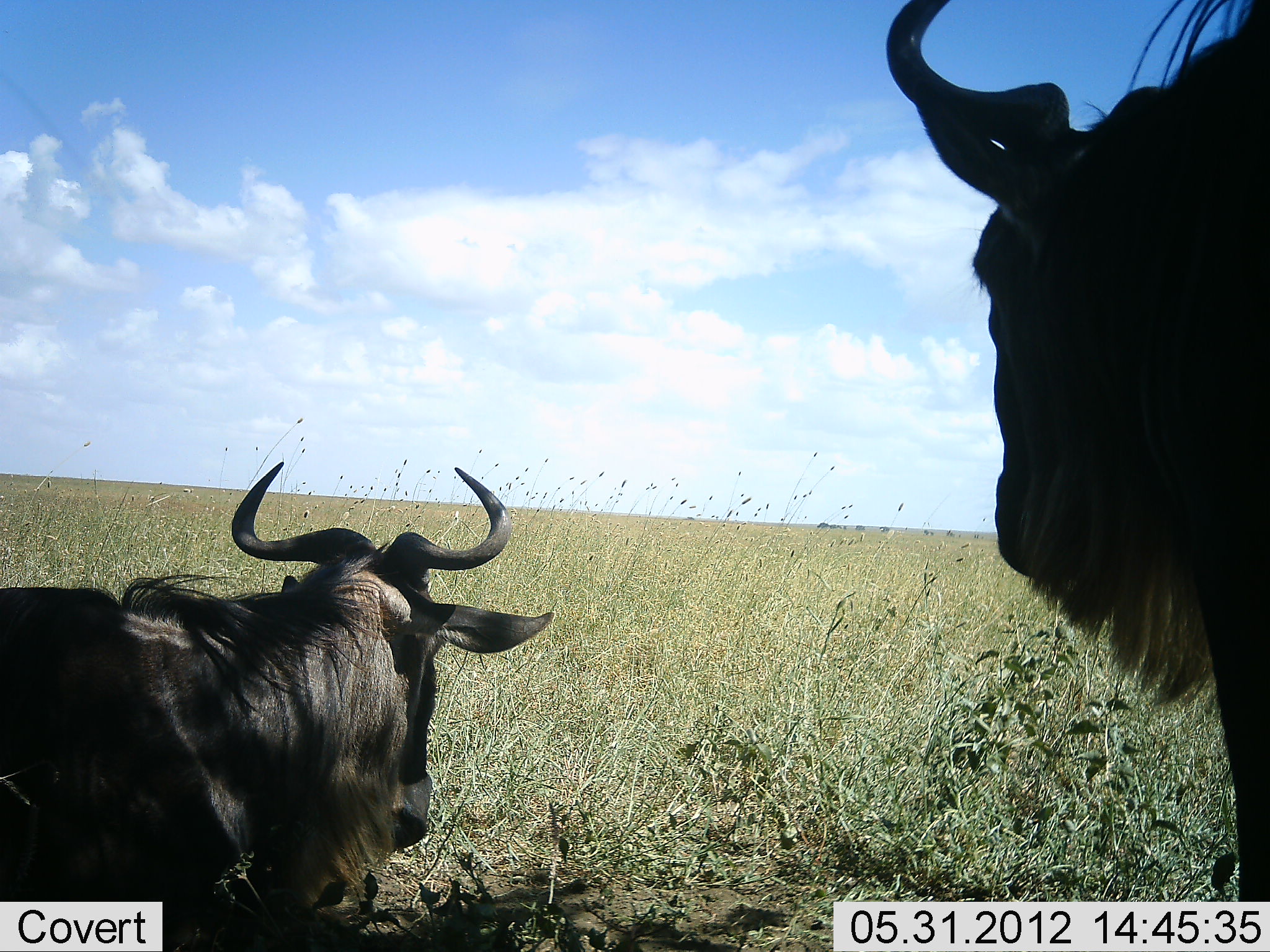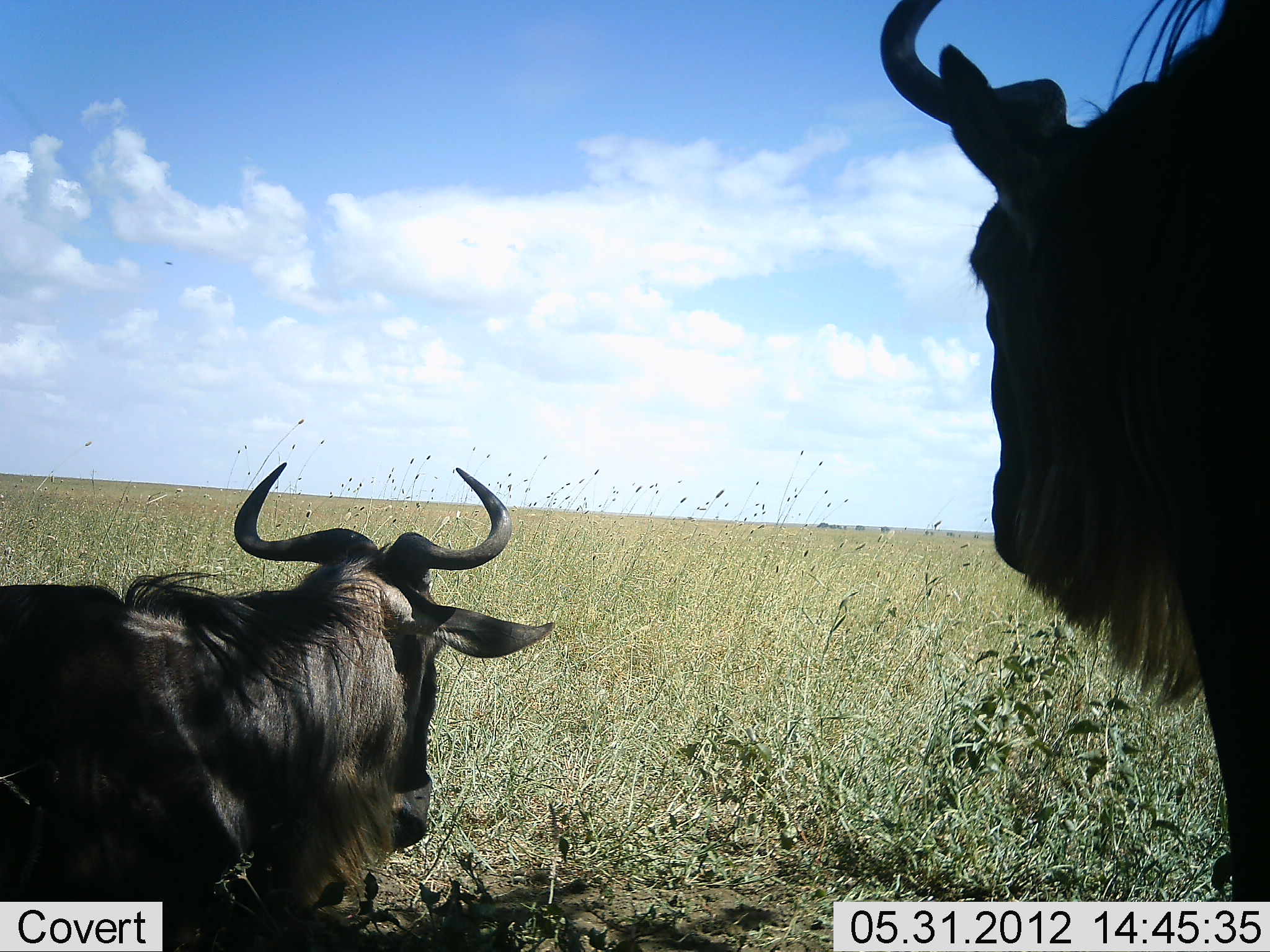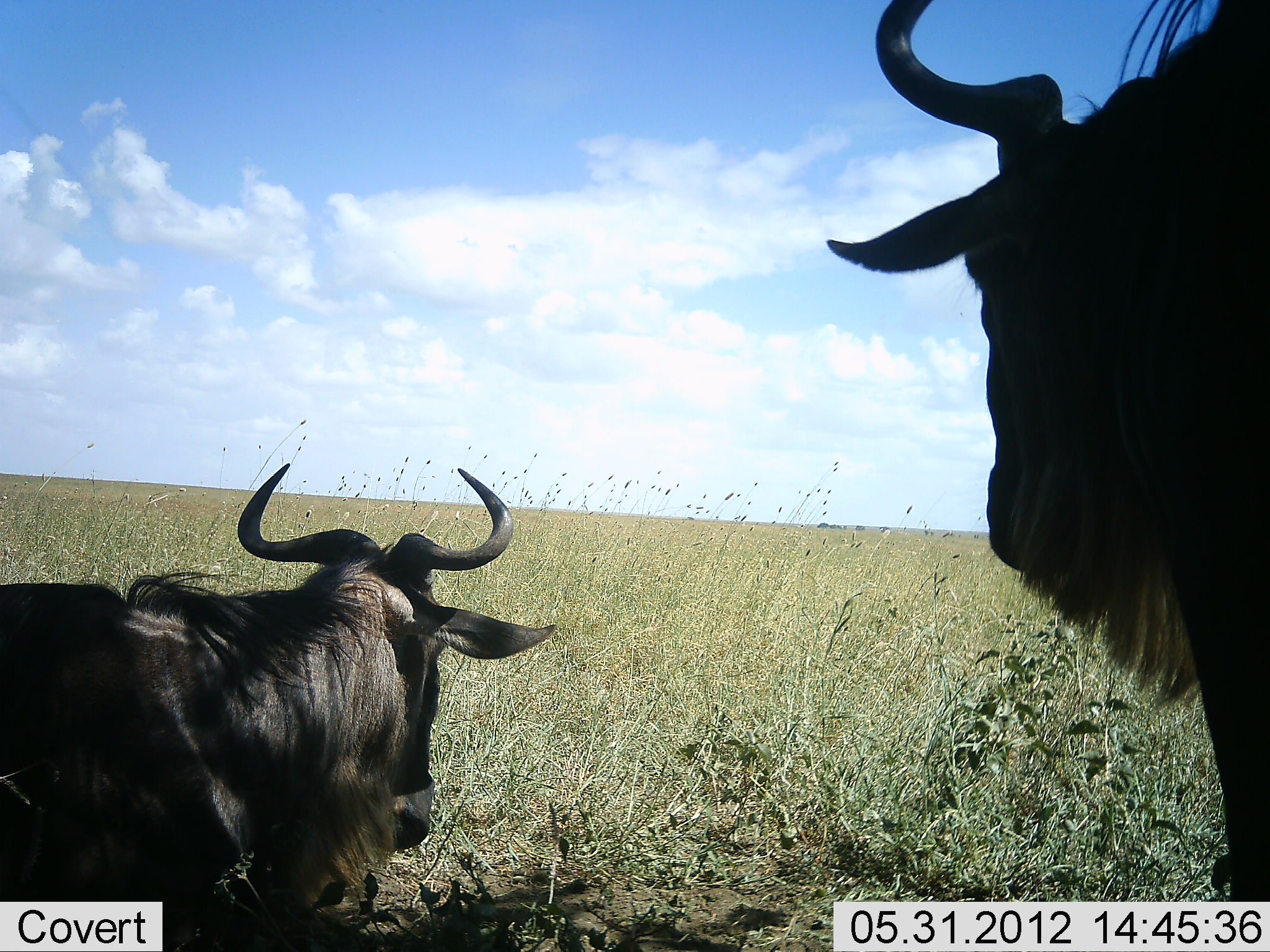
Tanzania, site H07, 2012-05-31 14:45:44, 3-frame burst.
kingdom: Animalia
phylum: Chordata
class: Mammalia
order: Artiodactyla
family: Bovidae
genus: Connochaetes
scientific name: Connochaetes taurinus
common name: blue wildebeest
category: wildebeest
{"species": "wildebeest (blue wildebeest) (Connochaetes taurinus)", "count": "2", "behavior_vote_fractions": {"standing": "80%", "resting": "100%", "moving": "0%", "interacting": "0%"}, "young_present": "0%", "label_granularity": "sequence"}